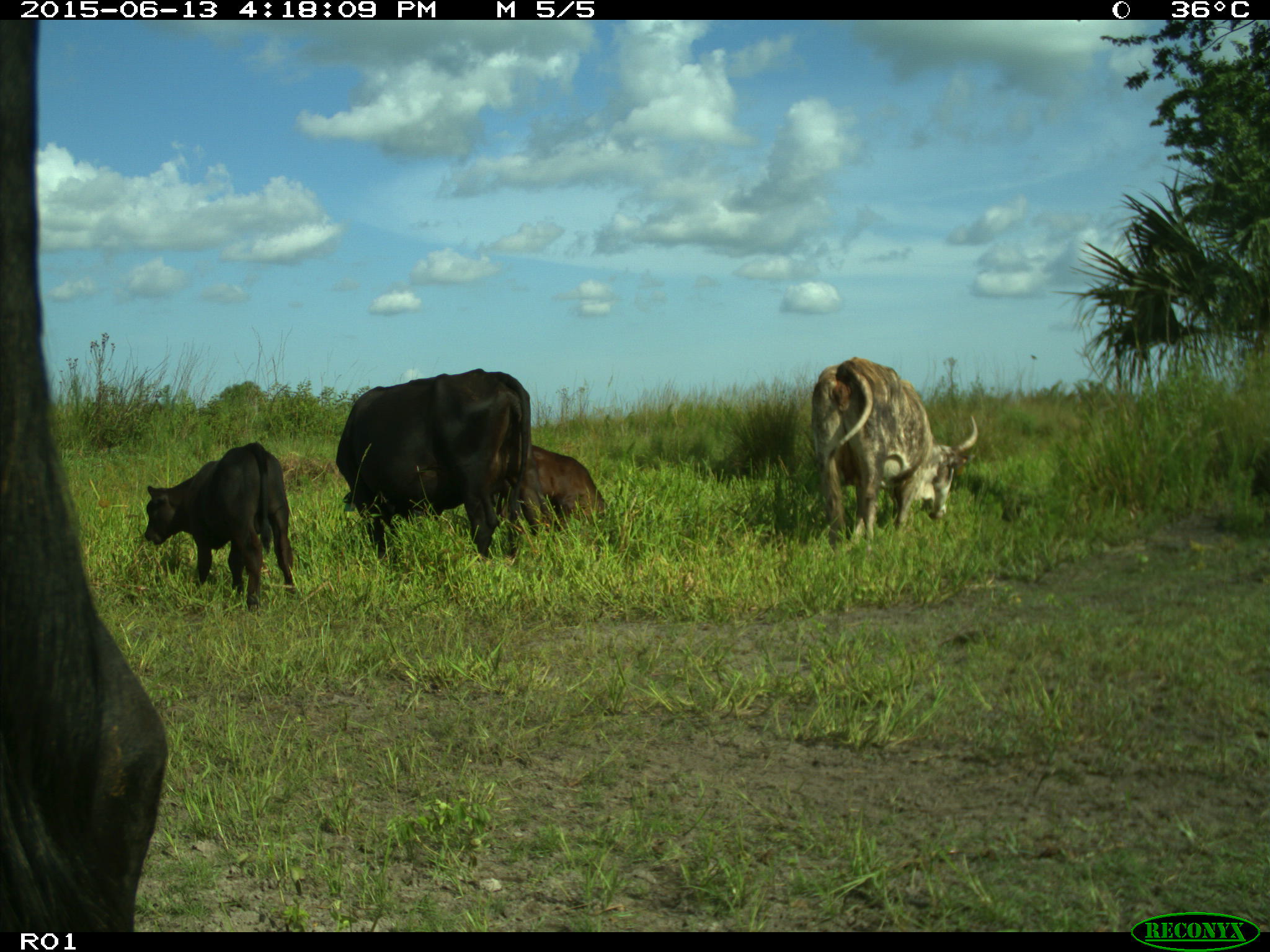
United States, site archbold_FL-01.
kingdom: Animalia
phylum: Chordata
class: Mammalia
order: Artiodactyla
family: Bovidae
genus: Bos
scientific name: Bos taurus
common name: domestic cow